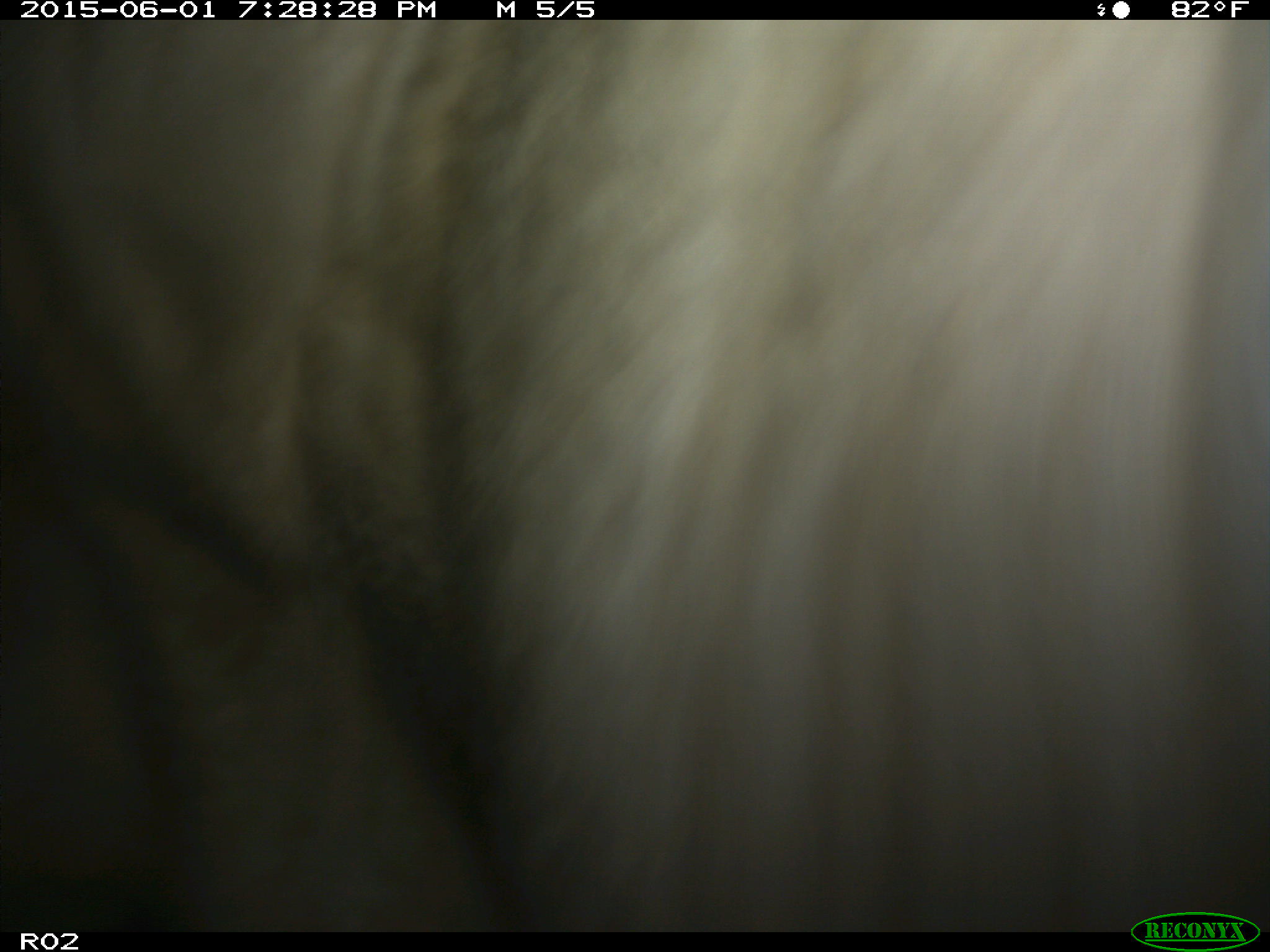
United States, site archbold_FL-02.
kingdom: Animalia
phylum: Chordata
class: Mammalia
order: Artiodactyla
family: Bovidae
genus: Bos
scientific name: Bos taurus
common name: domestic cow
Bos taurus (domestic cow).